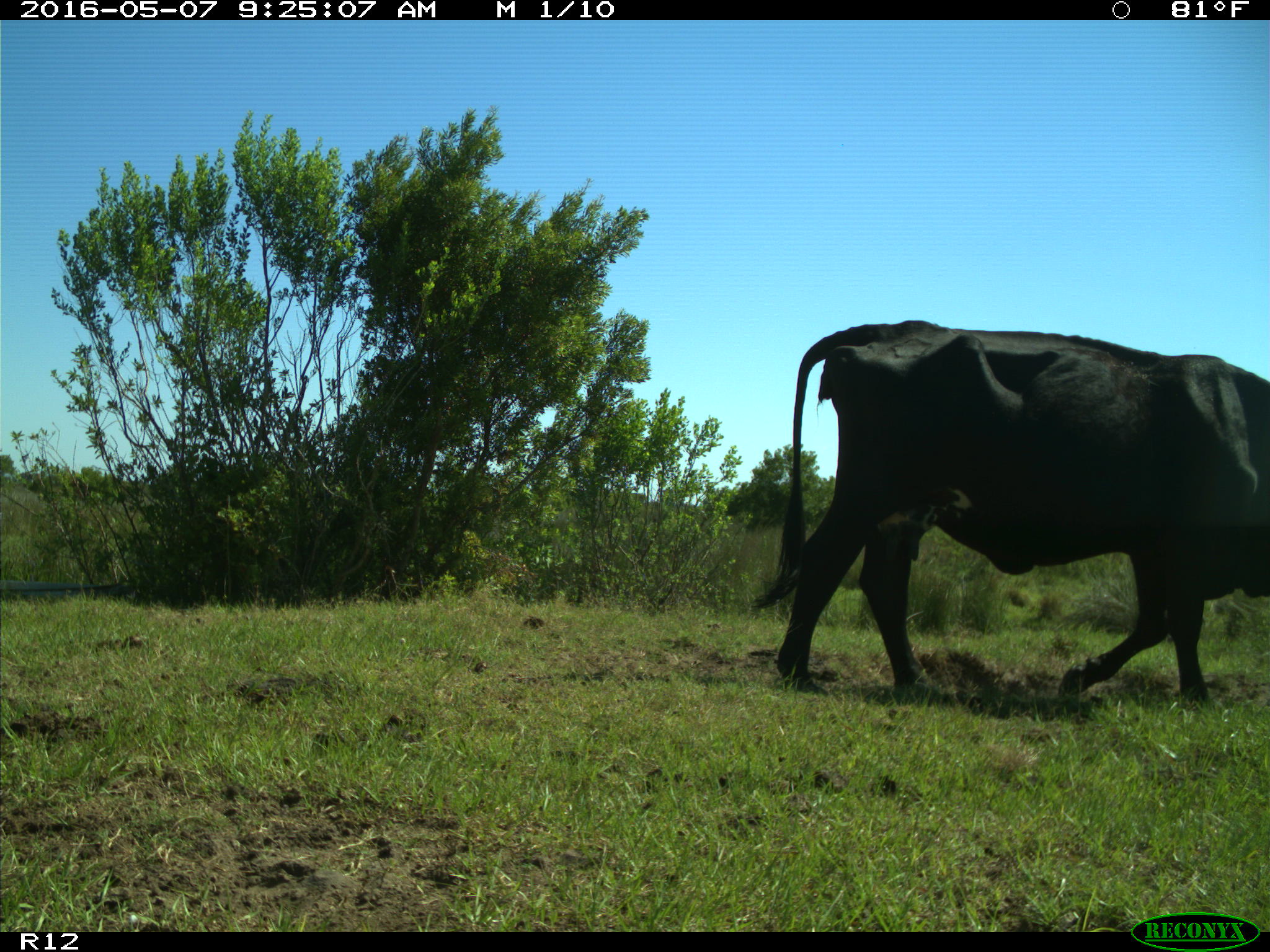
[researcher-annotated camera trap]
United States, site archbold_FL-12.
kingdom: Animalia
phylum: Chordata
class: Mammalia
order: Artiodactyla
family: Bovidae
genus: Bos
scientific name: Bos taurus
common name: domestic cow